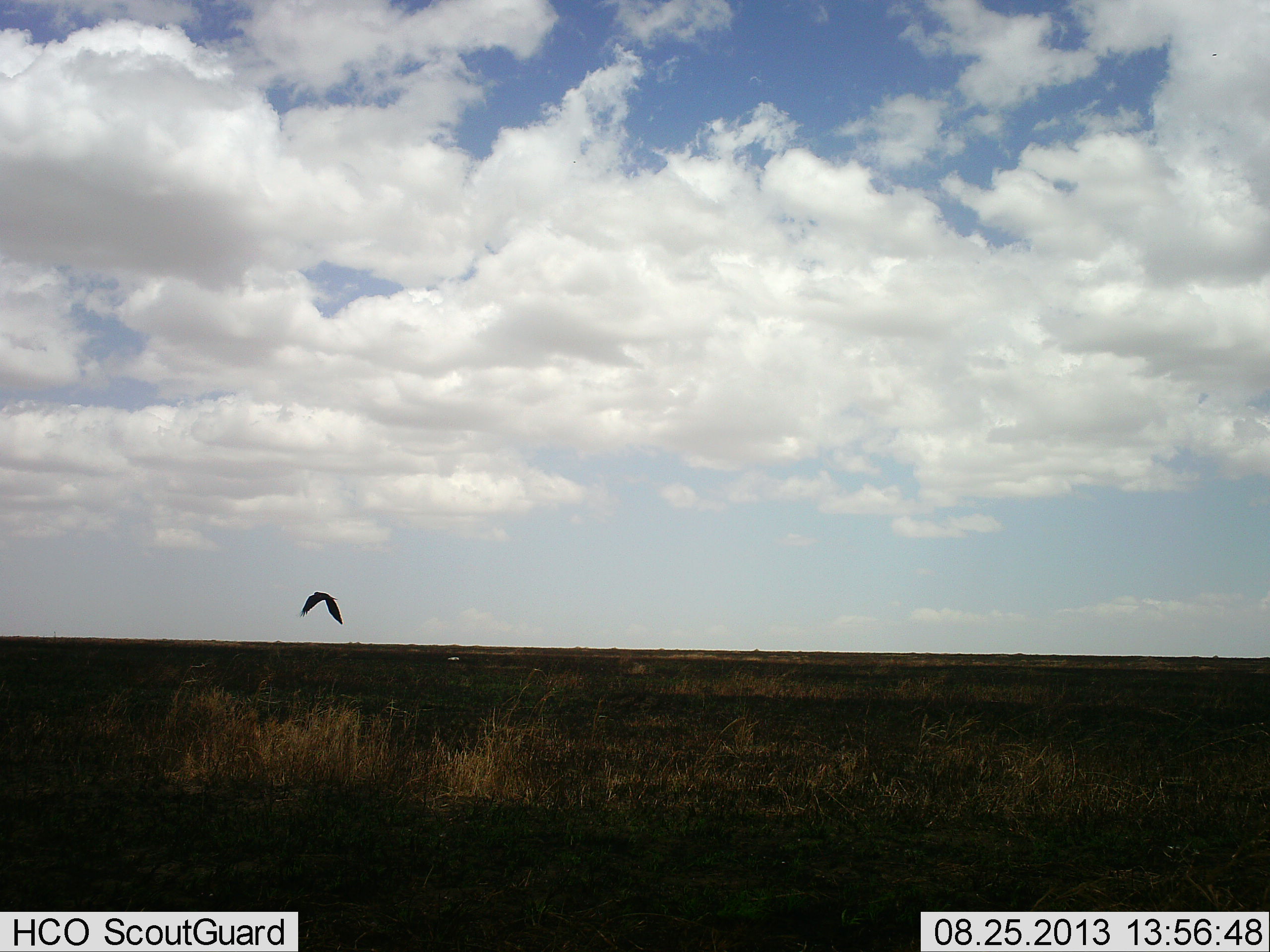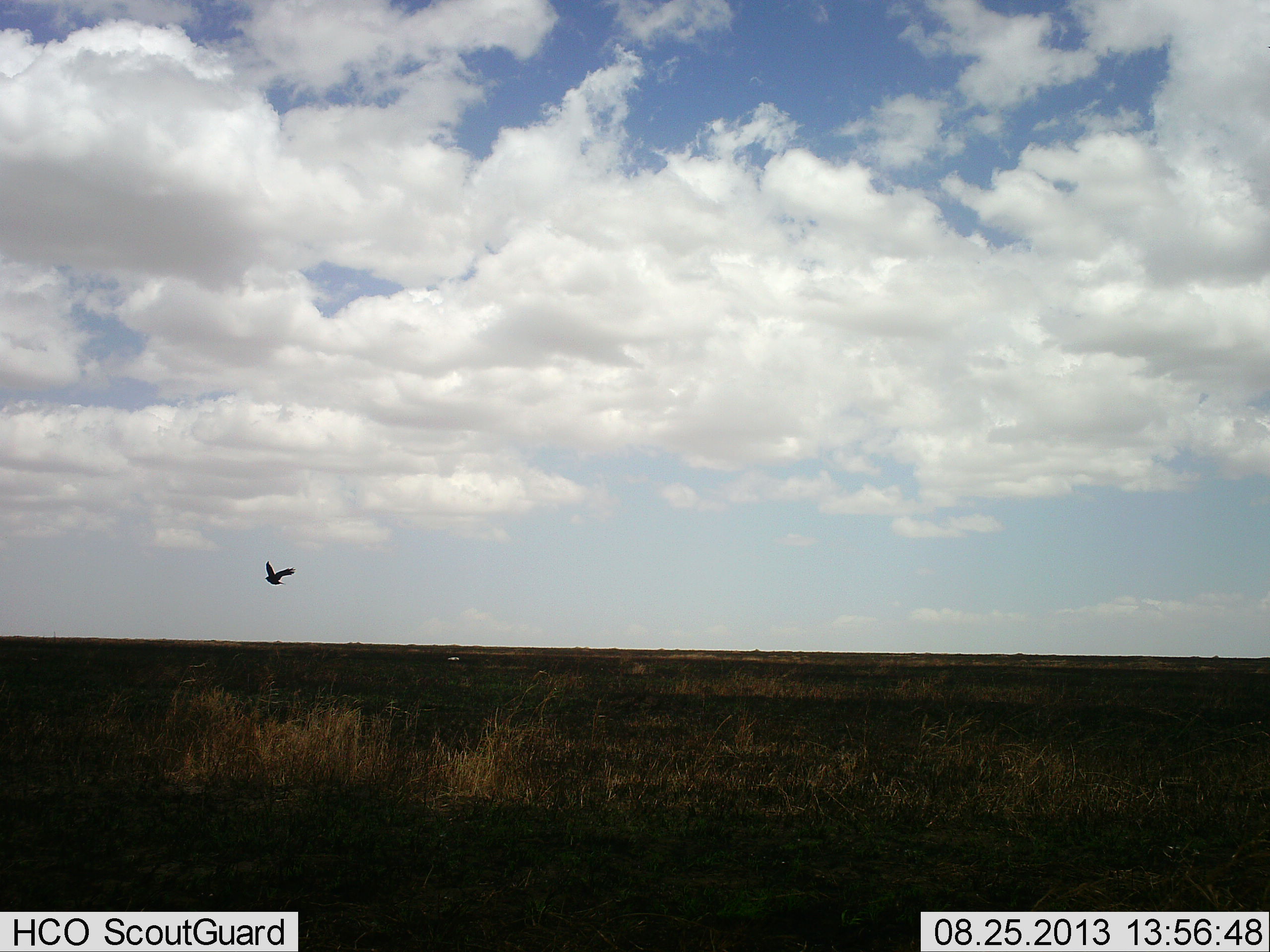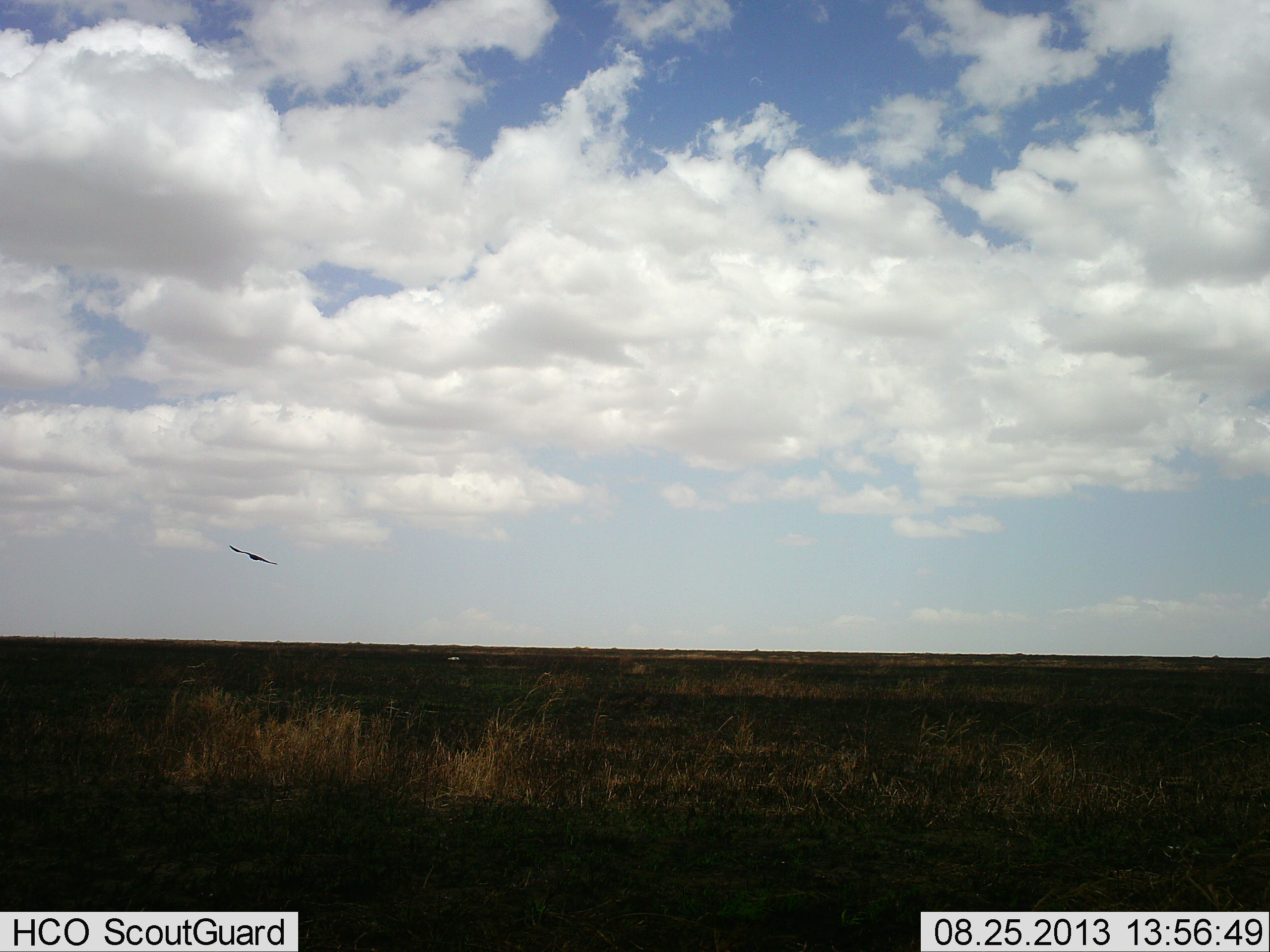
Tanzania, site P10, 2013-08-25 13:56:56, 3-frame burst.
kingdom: Animalia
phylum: Chordata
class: Aves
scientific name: Aves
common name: bird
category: otherbird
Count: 1.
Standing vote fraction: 0%.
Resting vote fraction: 0%.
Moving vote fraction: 100%.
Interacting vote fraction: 0%.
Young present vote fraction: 0%.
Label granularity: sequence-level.